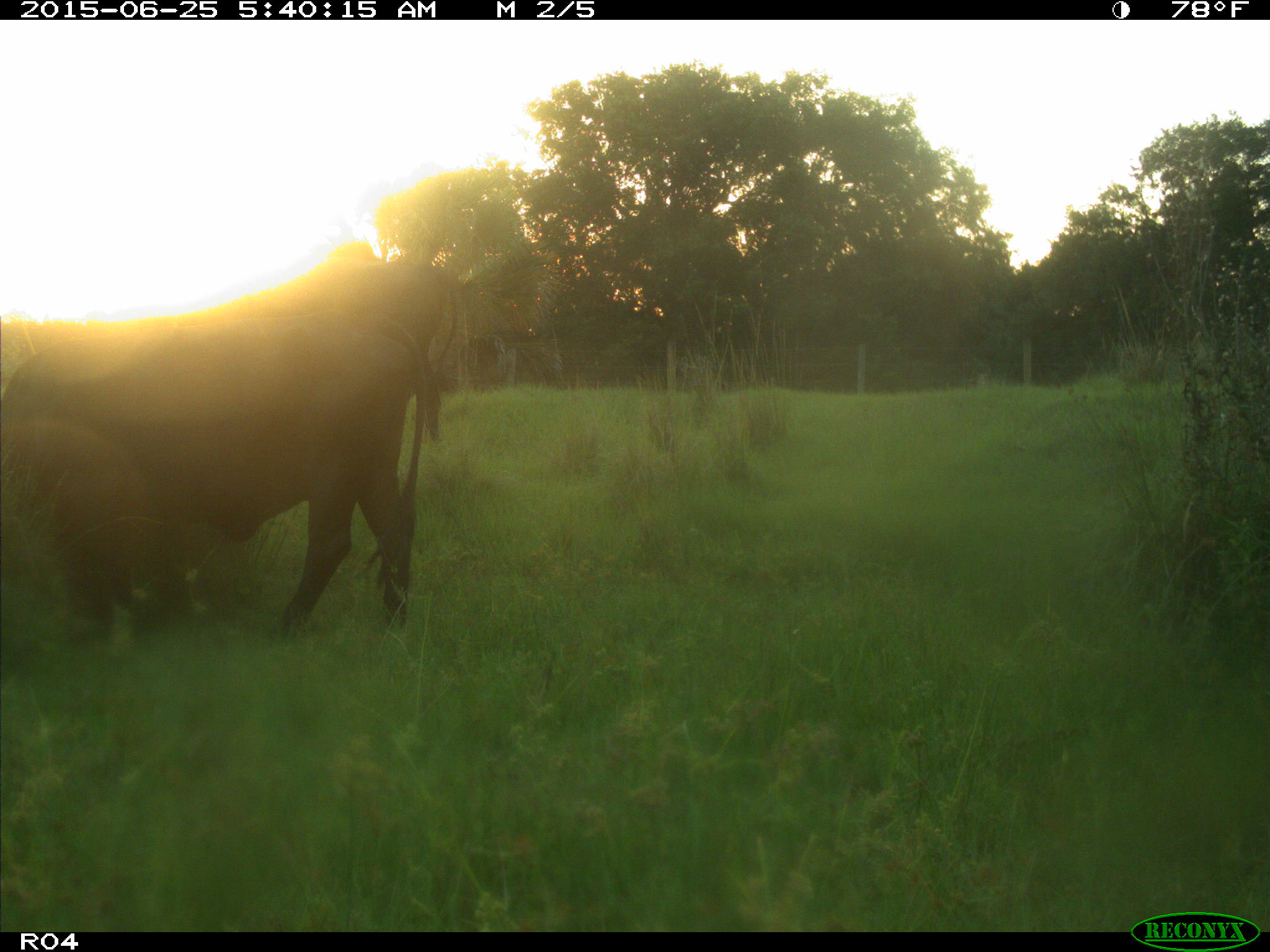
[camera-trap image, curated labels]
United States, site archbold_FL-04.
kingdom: Animalia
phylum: Chordata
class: Mammalia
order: Artiodactyla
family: Bovidae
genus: Bos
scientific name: Bos taurus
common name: domestic cow